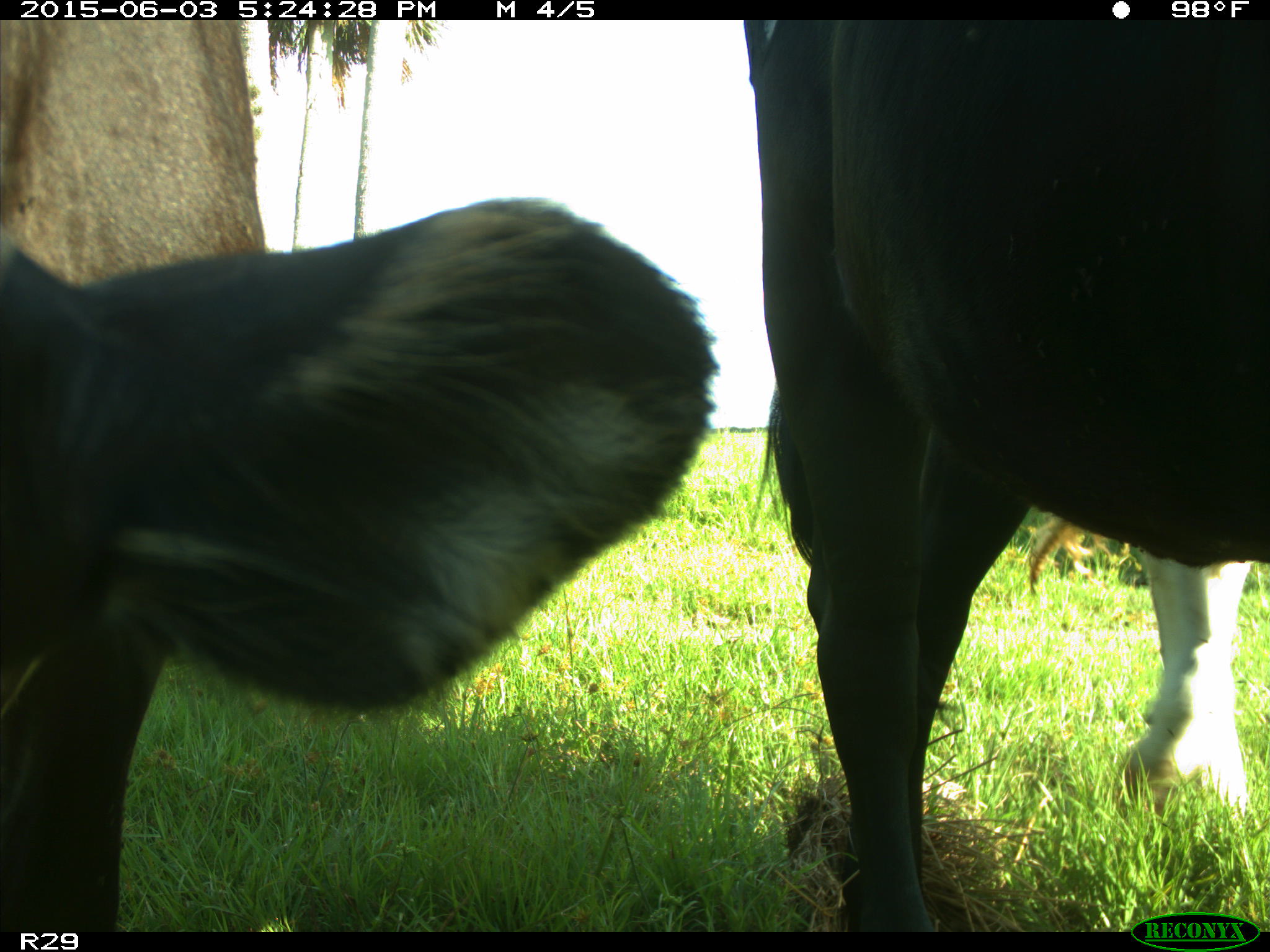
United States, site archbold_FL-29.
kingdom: Animalia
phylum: Chordata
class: Mammalia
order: Artiodactyla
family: Bovidae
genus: Bos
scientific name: Bos taurus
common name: domestic cow